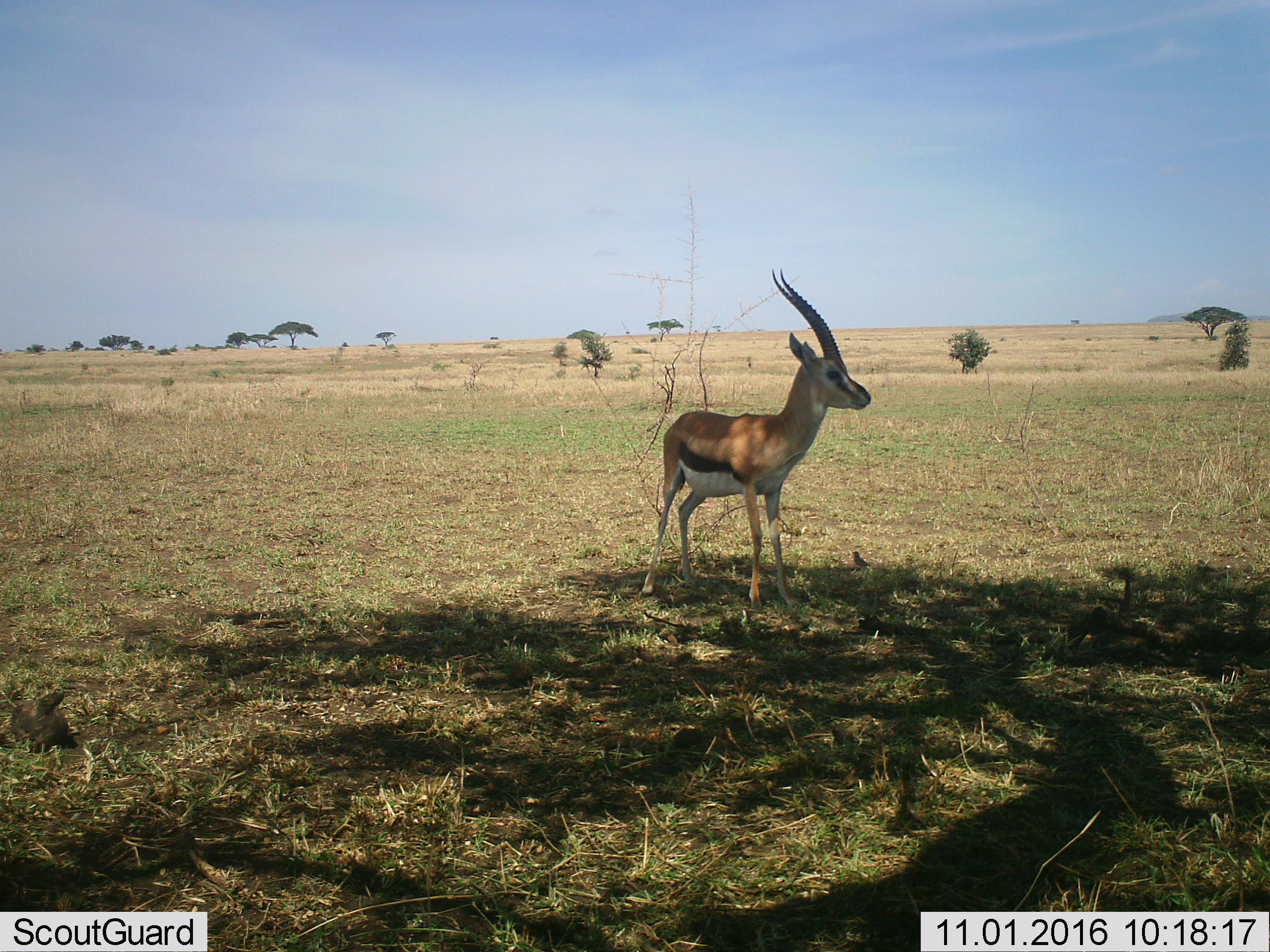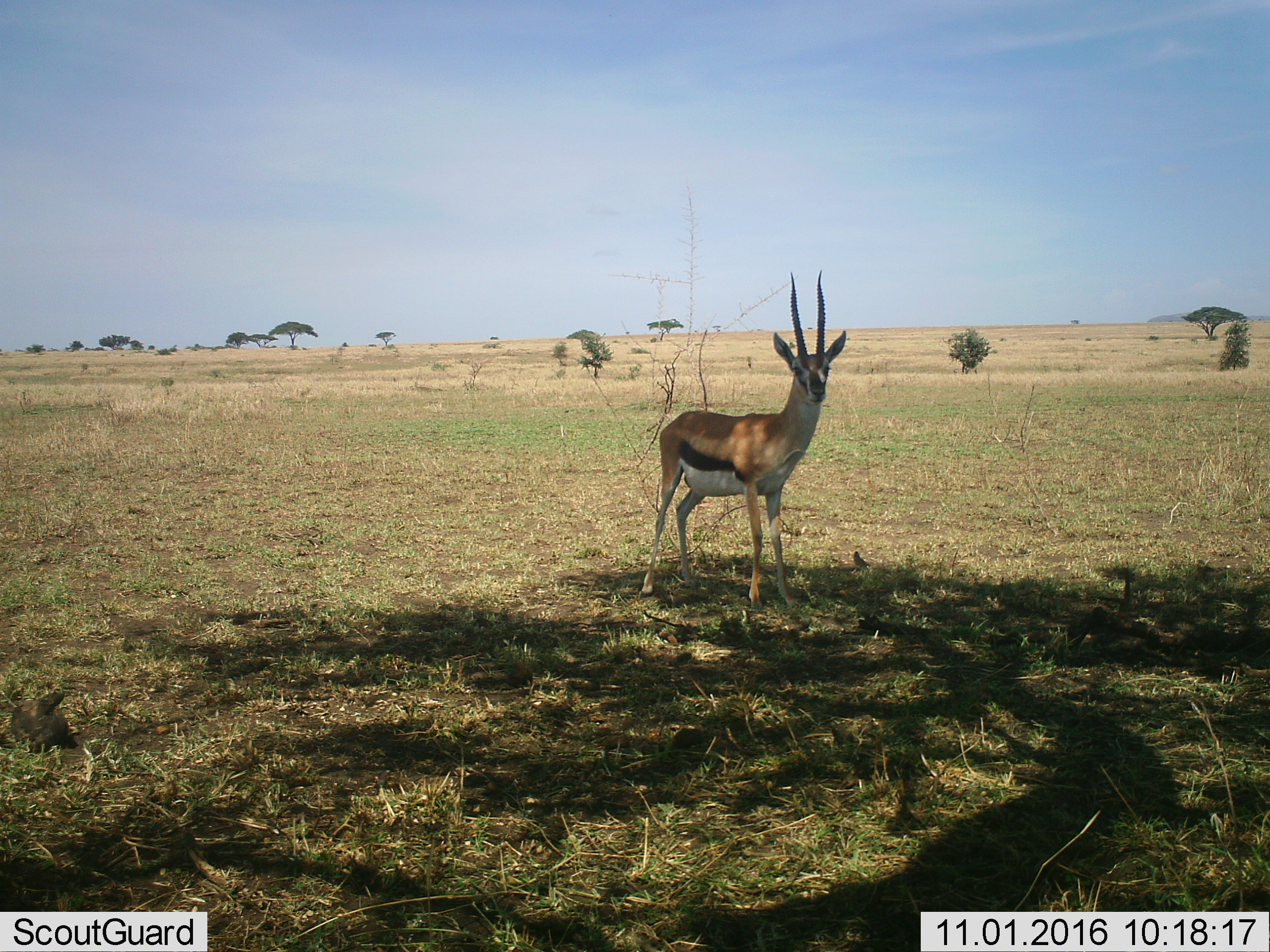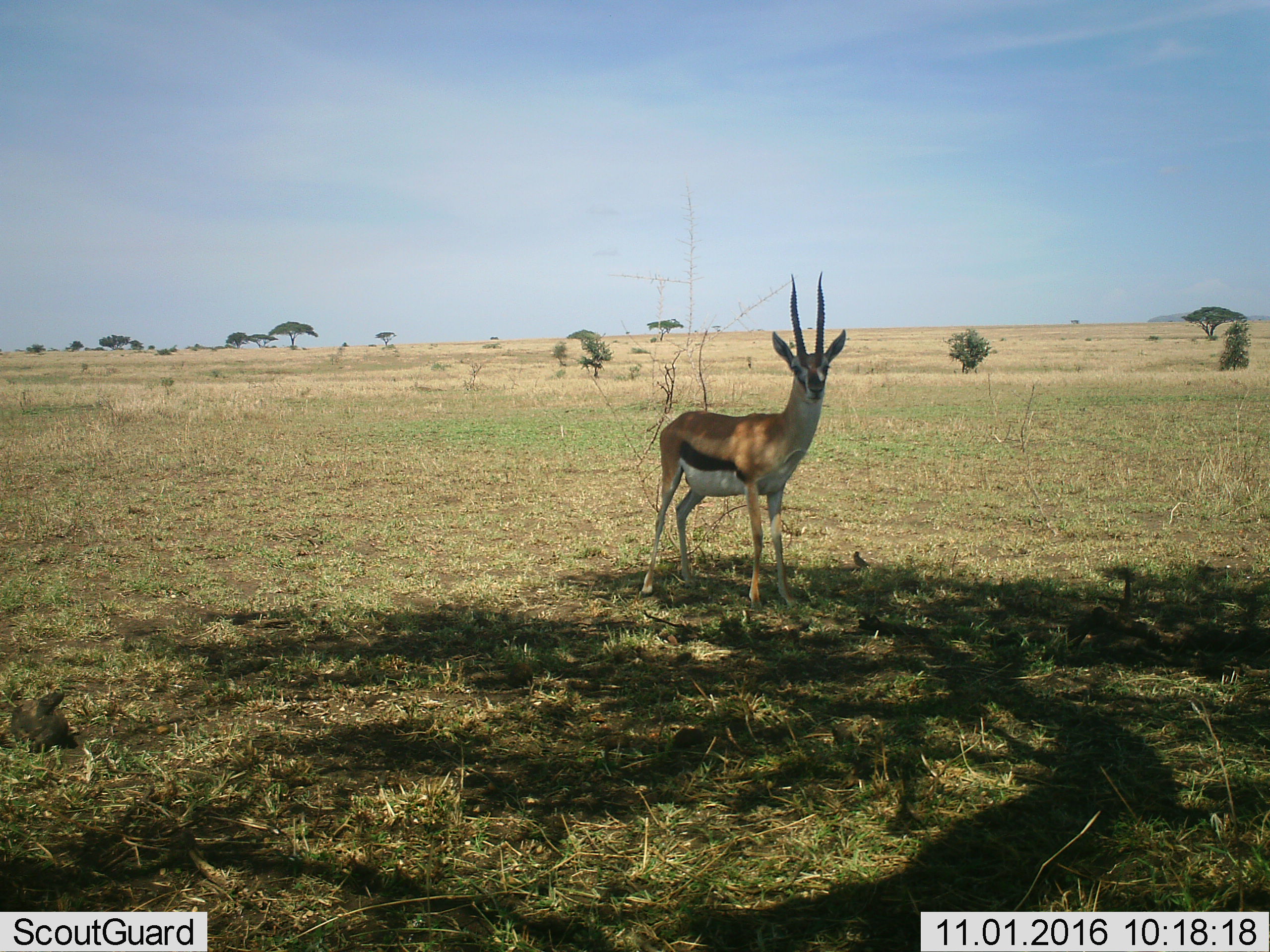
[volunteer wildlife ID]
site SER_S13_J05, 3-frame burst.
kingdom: Animalia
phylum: Chordata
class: Mammalia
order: Artiodactyla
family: Bovidae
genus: Eudorcas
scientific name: Eudorcas thomsonii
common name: thomson's gazelle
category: gazellethomsons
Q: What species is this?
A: Gazellethomsons (thomson's gazelle) (Eudorcas thomsonii).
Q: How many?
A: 1.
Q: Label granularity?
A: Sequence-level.